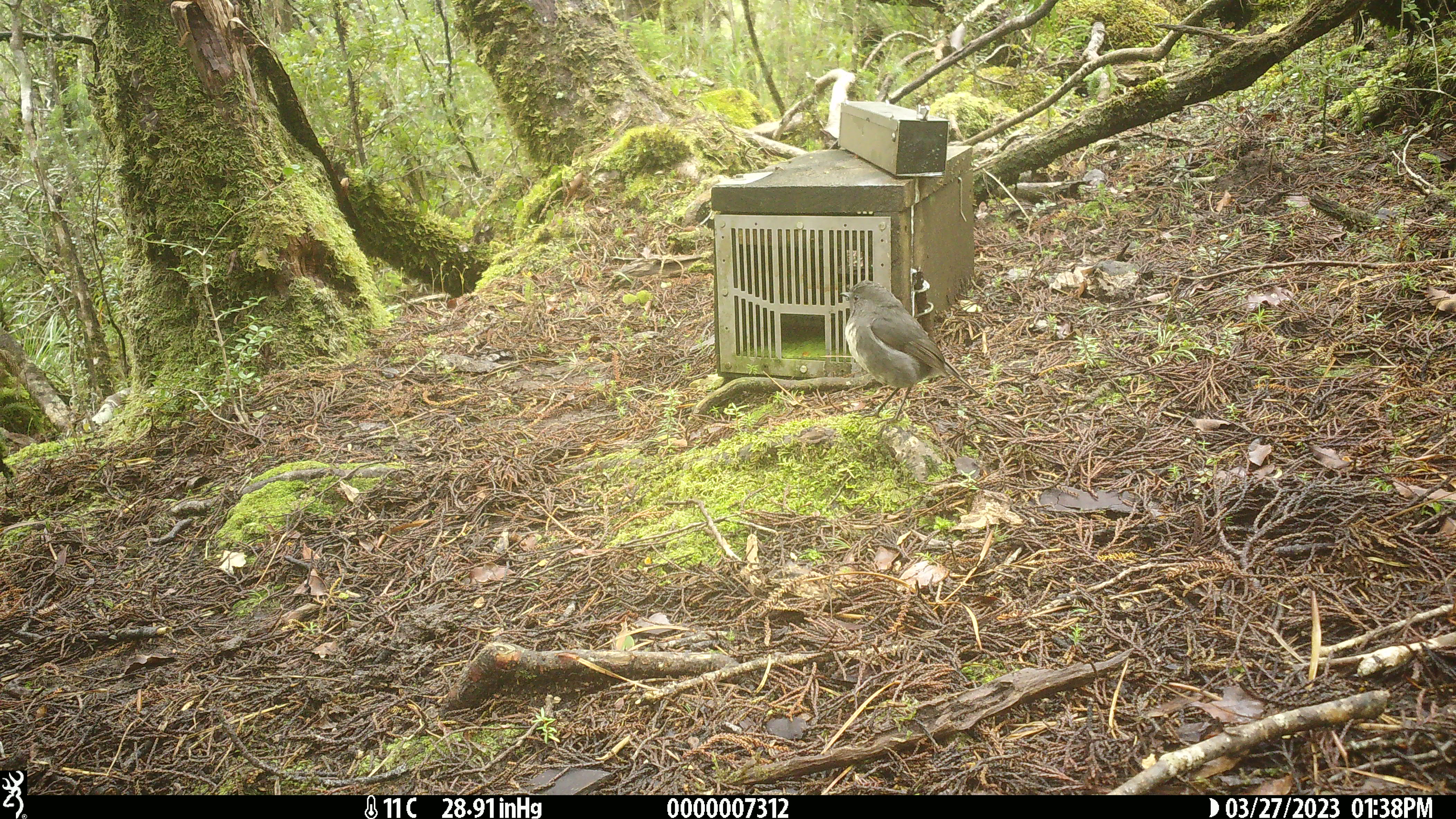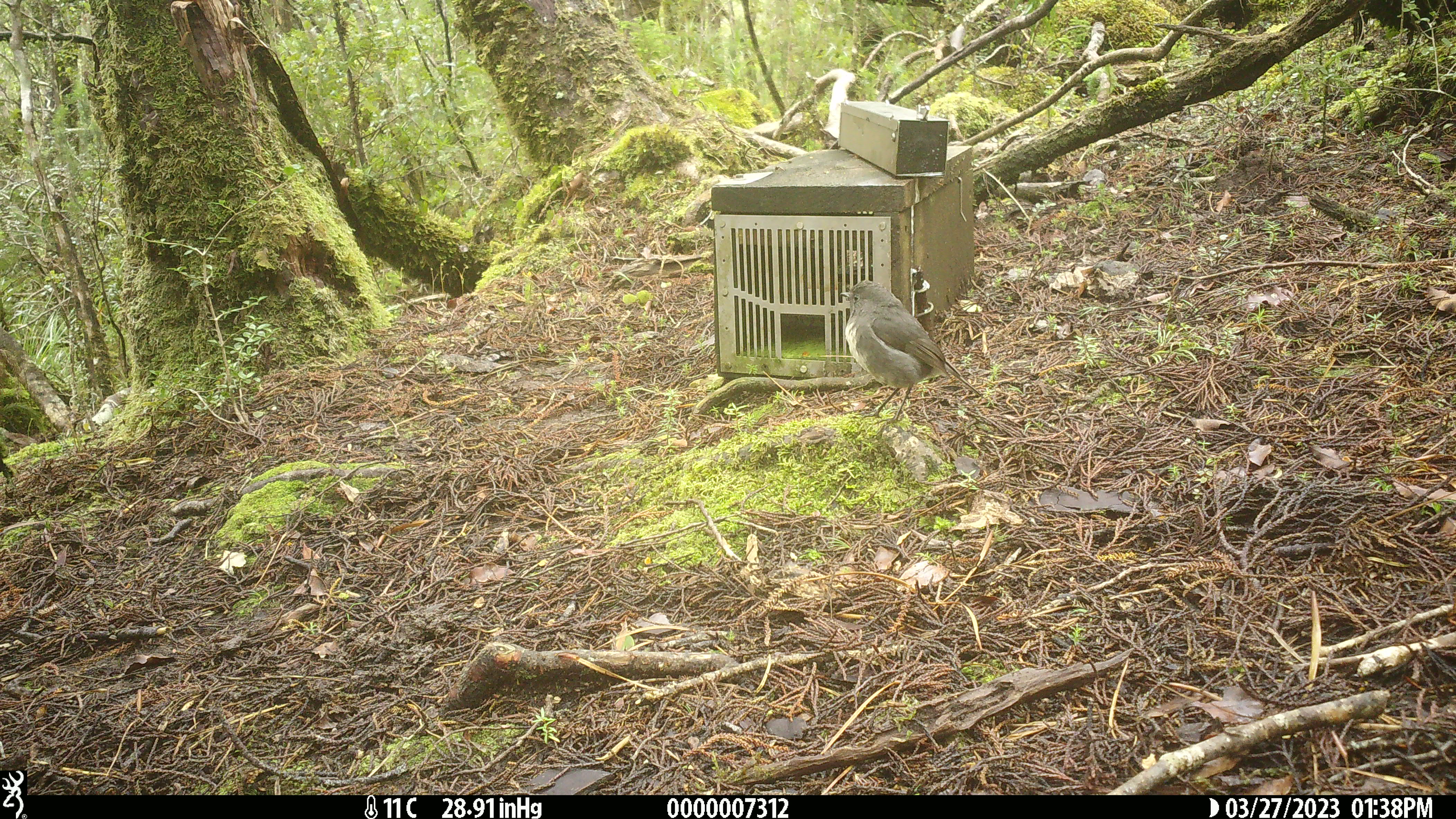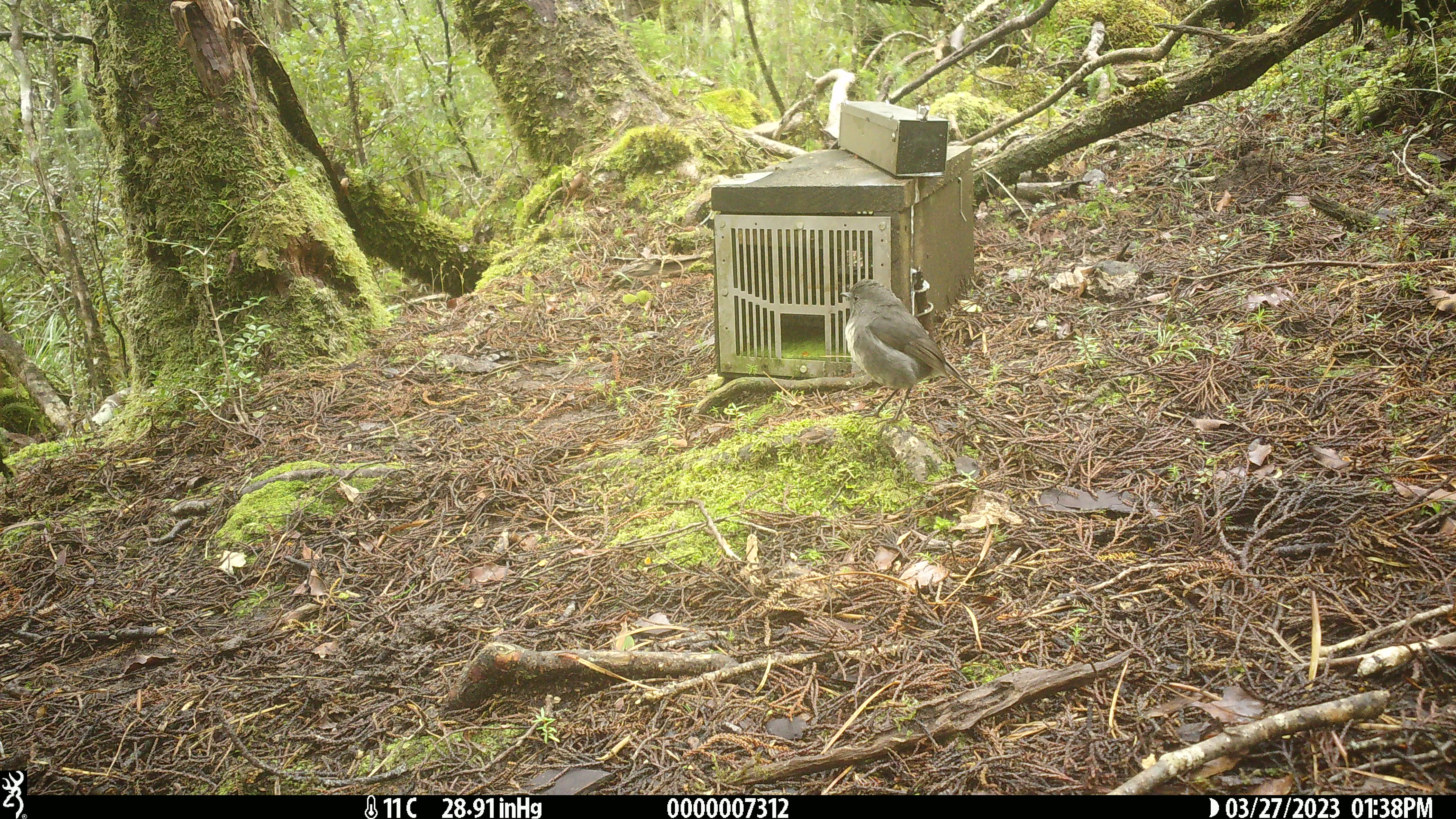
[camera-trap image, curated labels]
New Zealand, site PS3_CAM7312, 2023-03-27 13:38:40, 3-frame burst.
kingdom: Animalia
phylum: Chordata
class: Aves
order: Passeriformes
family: Petroicidae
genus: Petroica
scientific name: Petroica australis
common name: new zealand robin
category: robin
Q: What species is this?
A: Robin (new zealand robin) (Petroica australis).